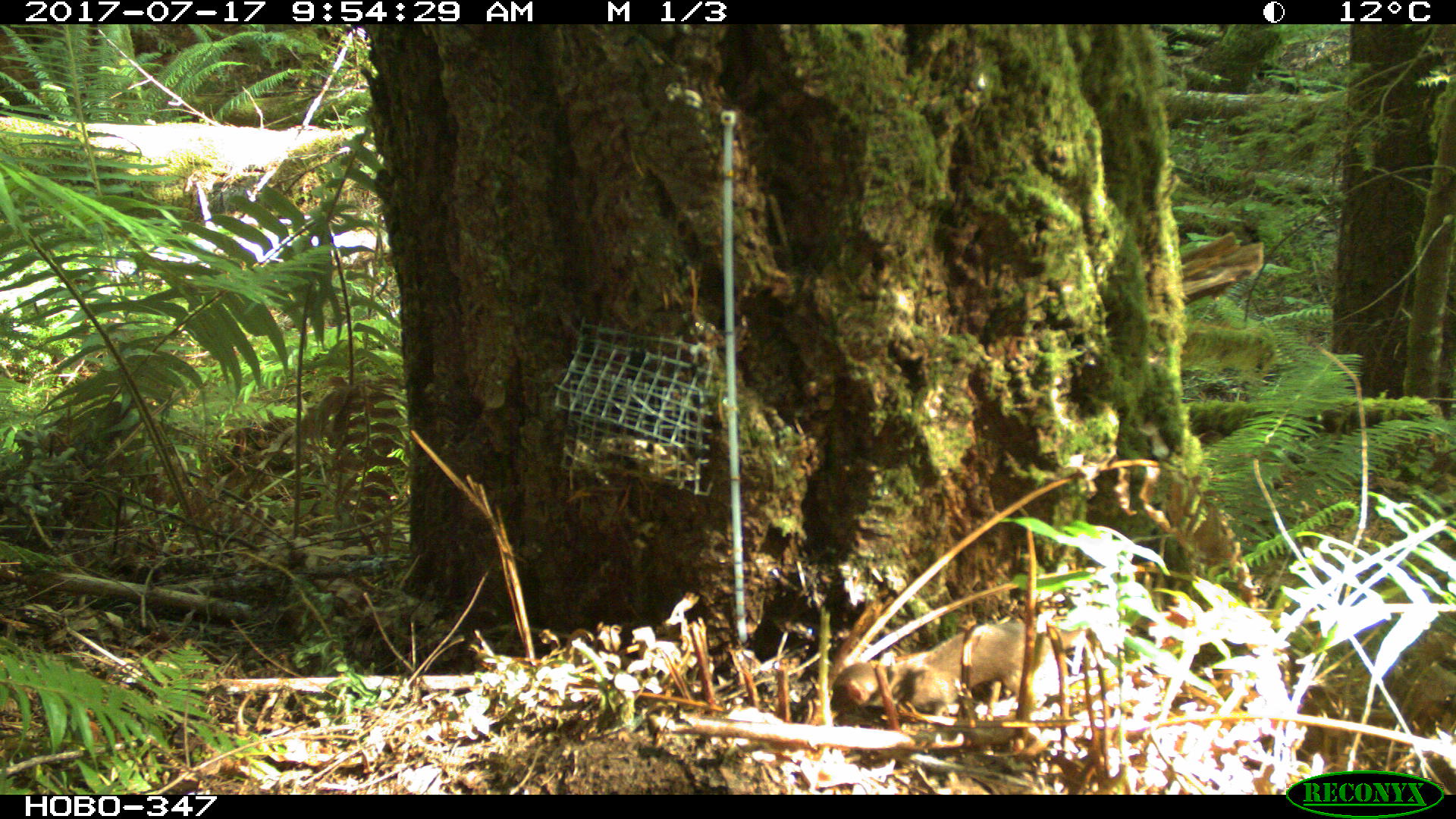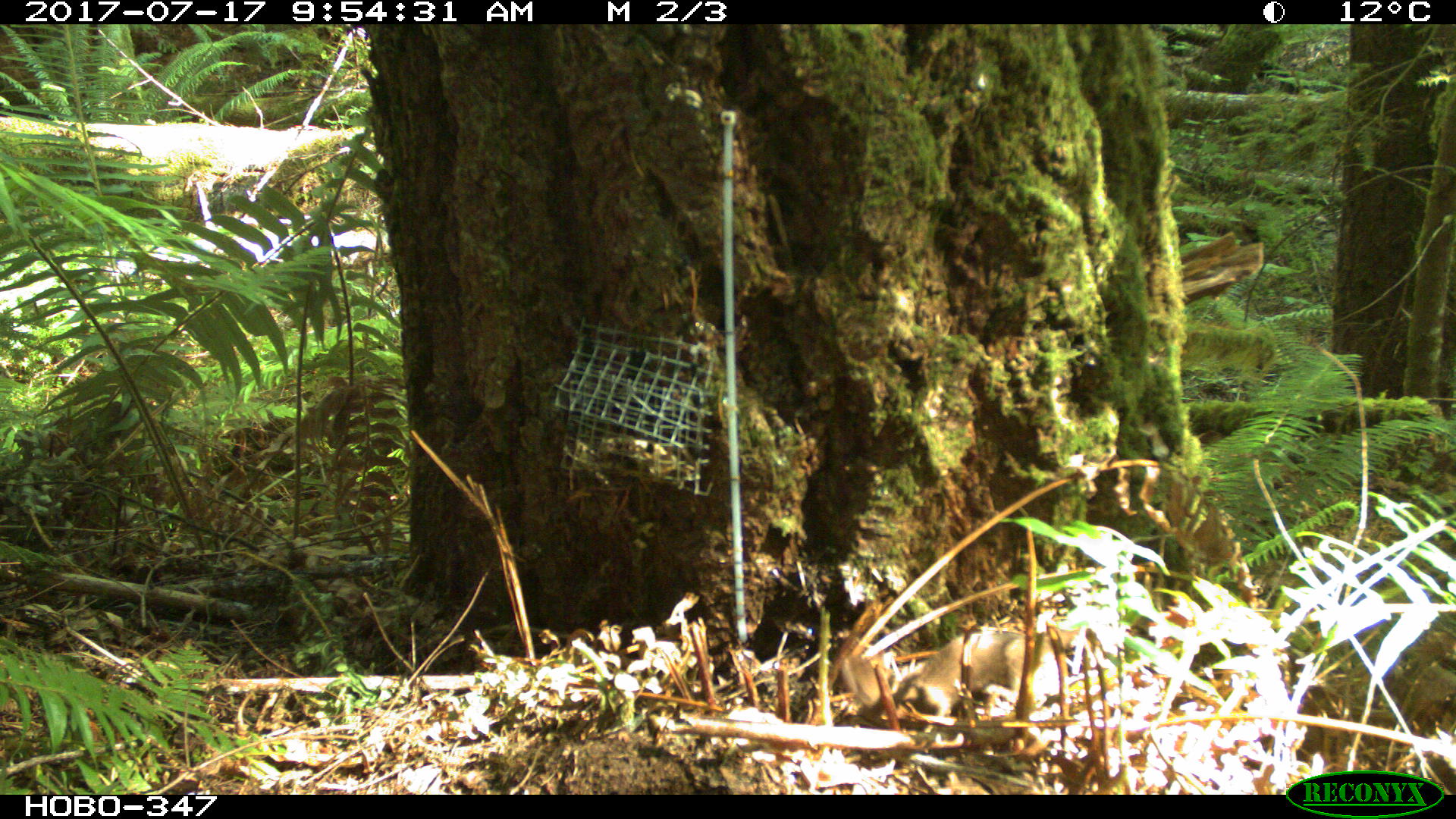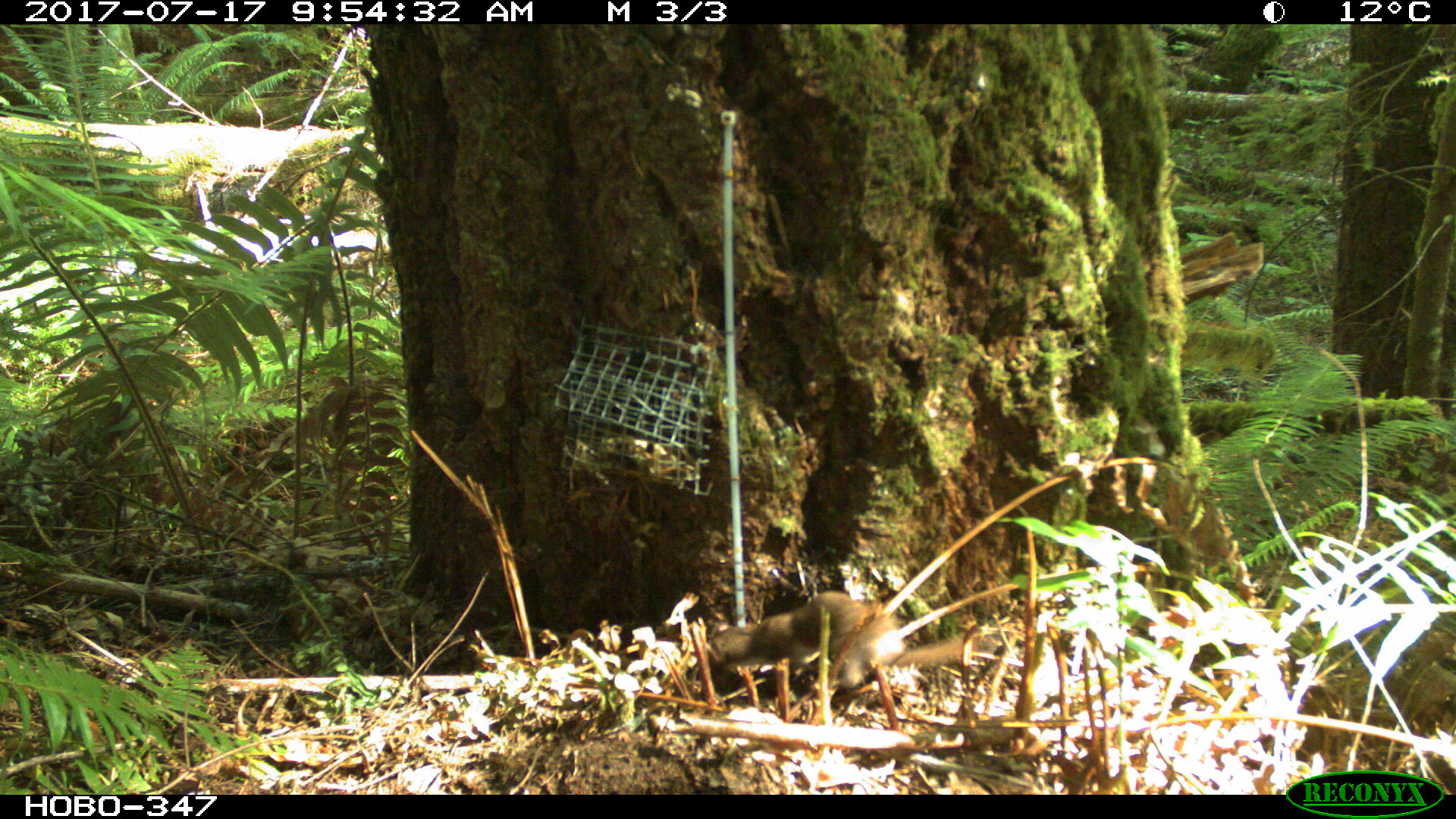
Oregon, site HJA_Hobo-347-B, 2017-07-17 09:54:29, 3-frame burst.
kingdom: Animalia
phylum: Chordata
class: Mammalia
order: Carnivora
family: Mustelidae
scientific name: Mustelidae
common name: weasel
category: weasel family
Weasel family (weasel) (Mustelidae).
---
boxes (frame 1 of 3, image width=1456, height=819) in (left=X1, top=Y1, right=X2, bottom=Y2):
weasel family: (left=809, top=588, right=1068, bottom=736)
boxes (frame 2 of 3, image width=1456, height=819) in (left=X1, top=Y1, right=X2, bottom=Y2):
weasel family: (left=825, top=615, right=1102, bottom=745)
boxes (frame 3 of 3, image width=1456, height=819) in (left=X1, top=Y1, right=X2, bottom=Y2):
weasel family: (left=682, top=571, right=1000, bottom=721)